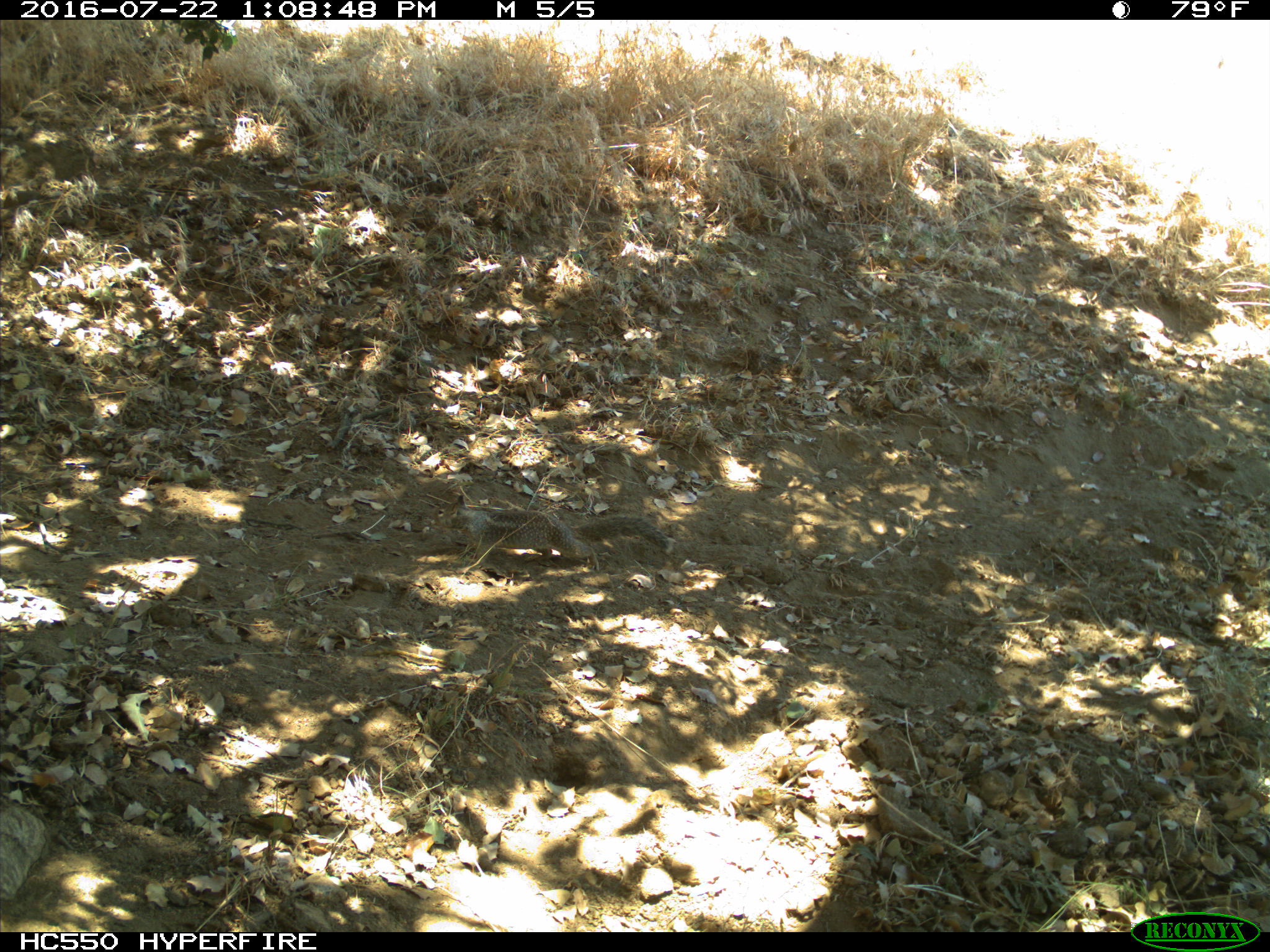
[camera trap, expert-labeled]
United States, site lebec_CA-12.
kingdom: Animalia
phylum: Chordata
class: Mammalia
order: Rodentia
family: Sciuridae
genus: Otospermophilus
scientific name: Otospermophilus beecheyi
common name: california ground squirrel